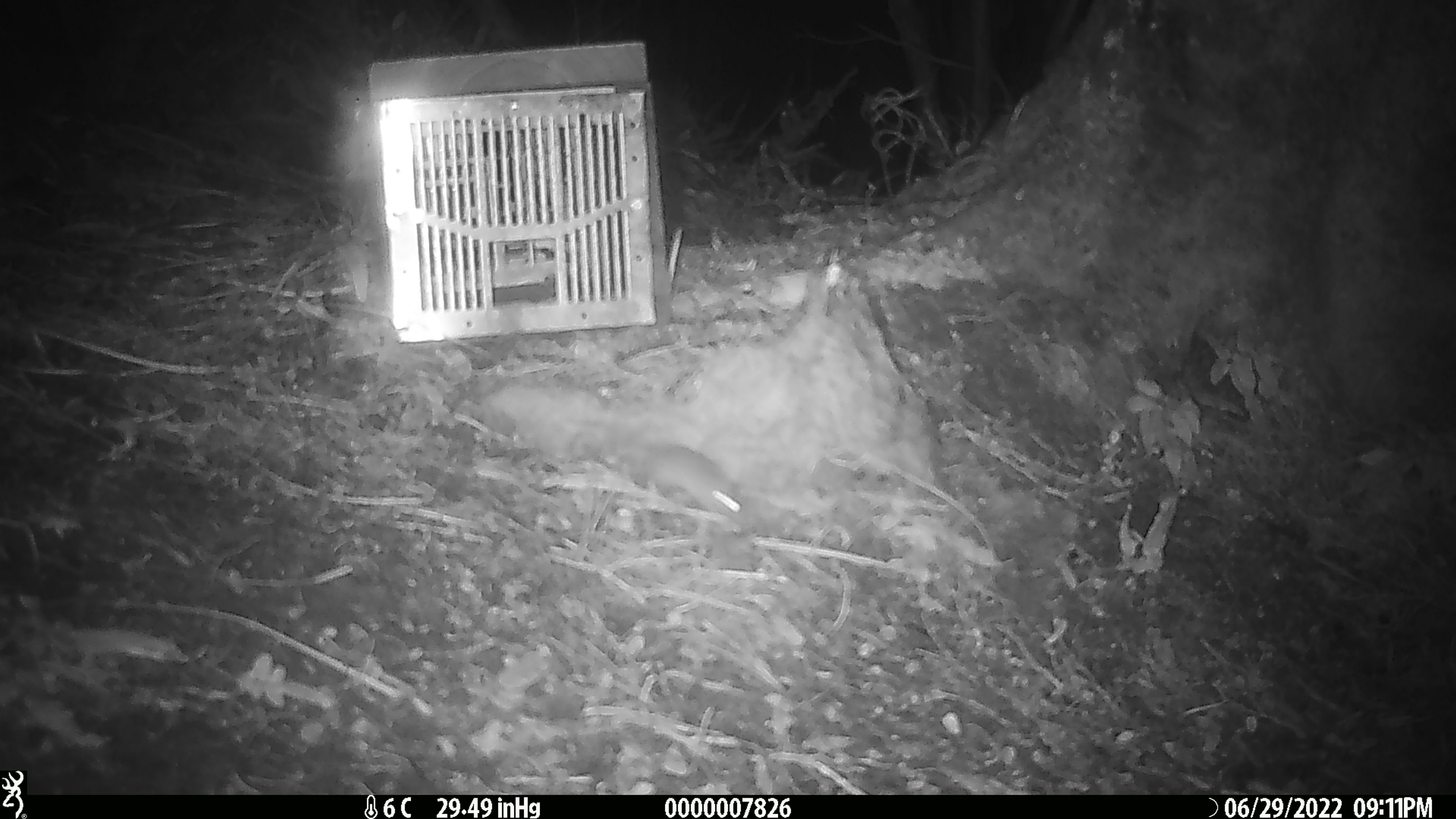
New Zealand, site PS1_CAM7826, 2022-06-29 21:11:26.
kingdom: Animalia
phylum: Chordata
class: Mammalia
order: Rodentia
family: Muridae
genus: Mus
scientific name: Mus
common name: mouse